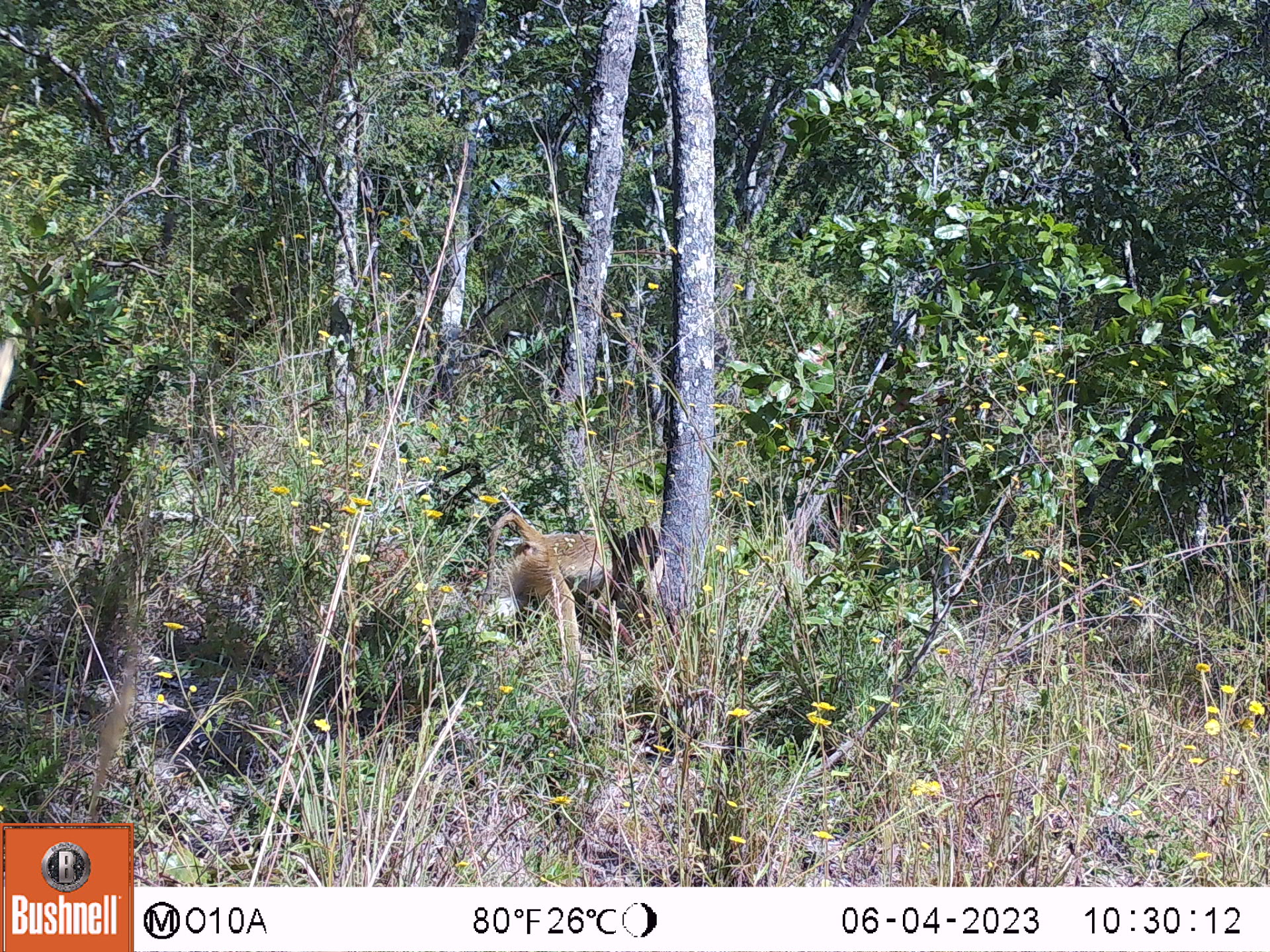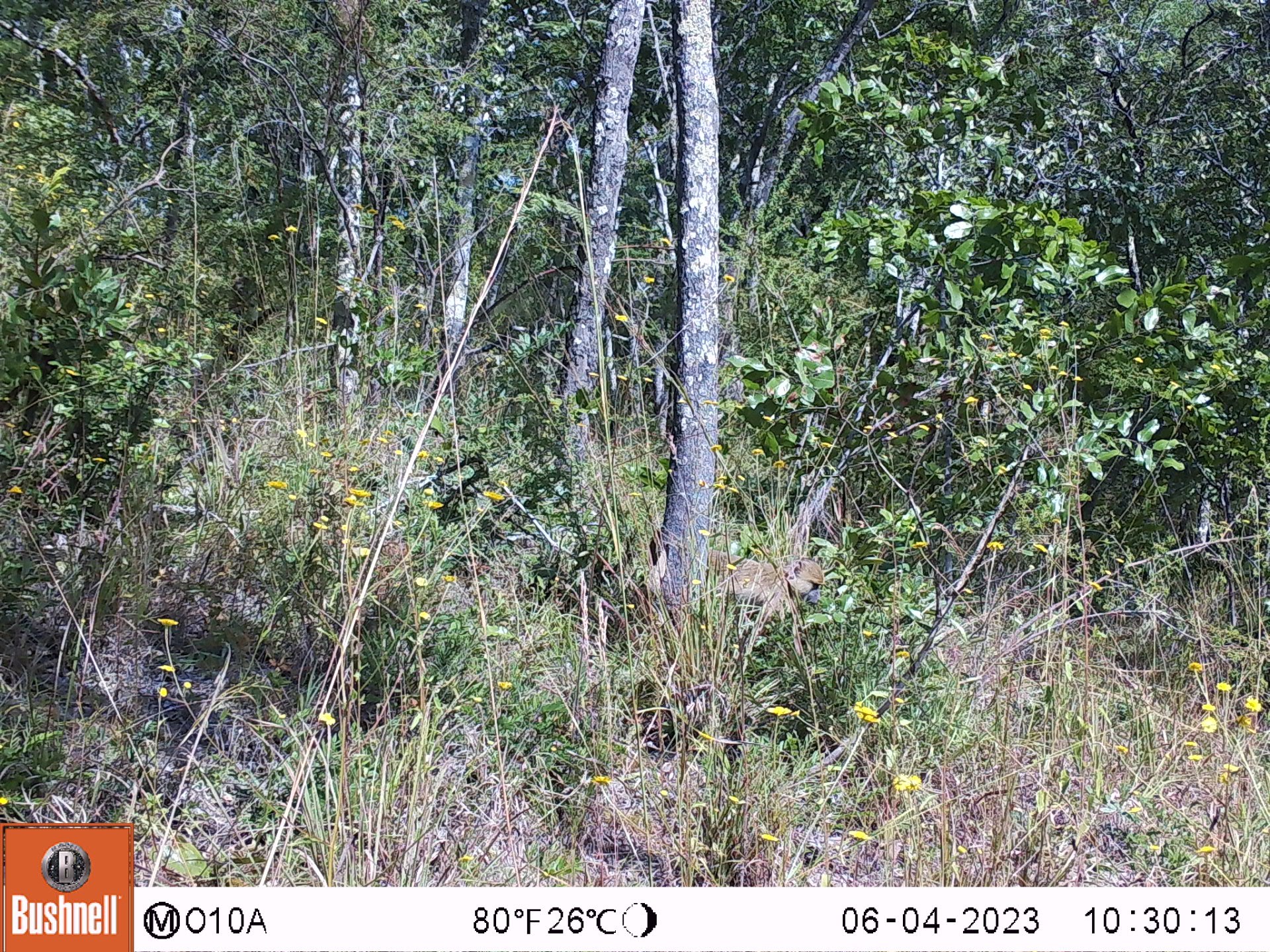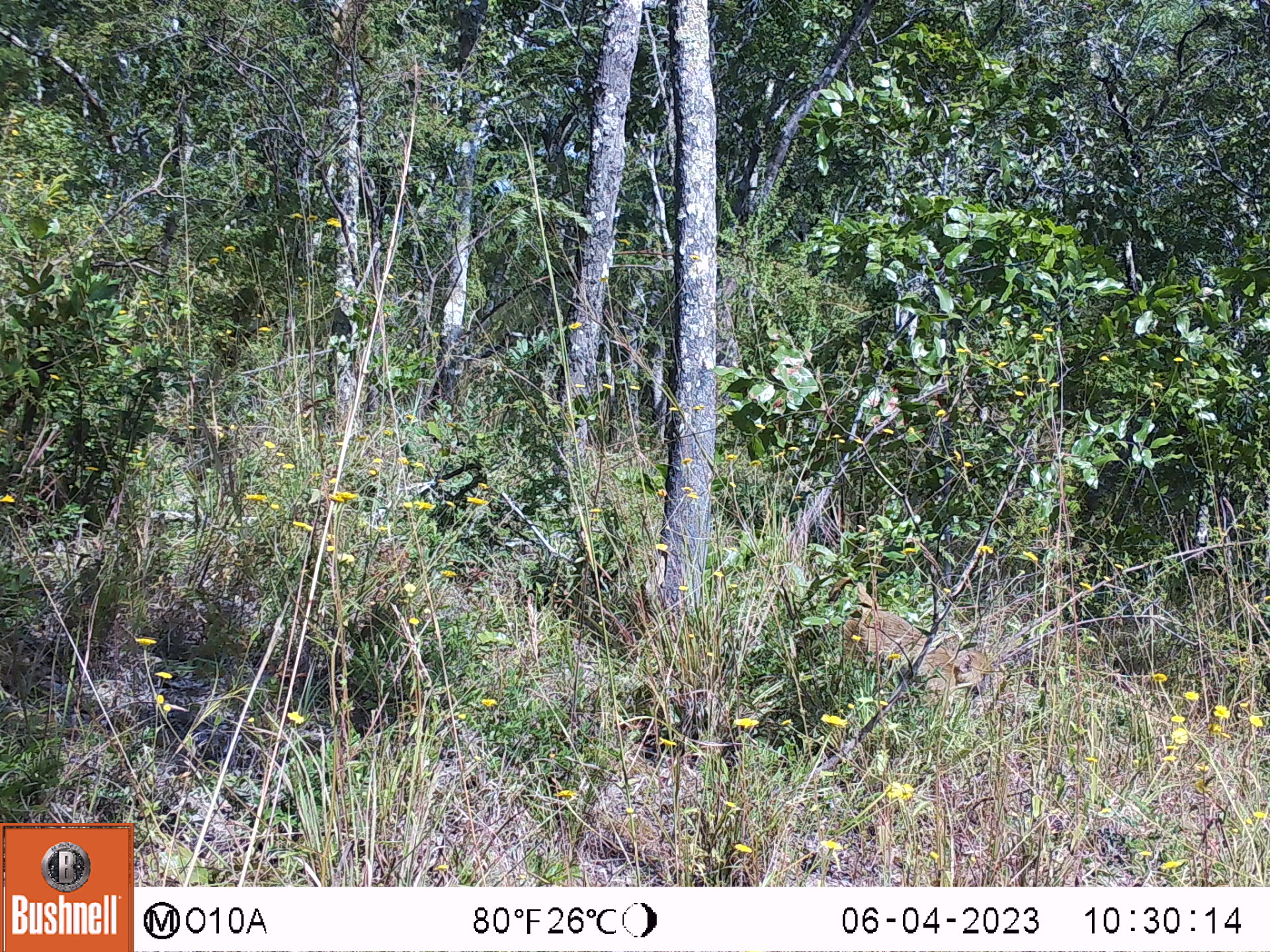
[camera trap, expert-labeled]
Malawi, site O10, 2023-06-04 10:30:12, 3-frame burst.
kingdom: Animalia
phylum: Chordata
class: Mammalia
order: Primates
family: Cercopithecidae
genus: Papio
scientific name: Papio cynocephalus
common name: yellow baboon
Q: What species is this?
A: Yellow baboon (Papio cynocephalus).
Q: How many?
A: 1.